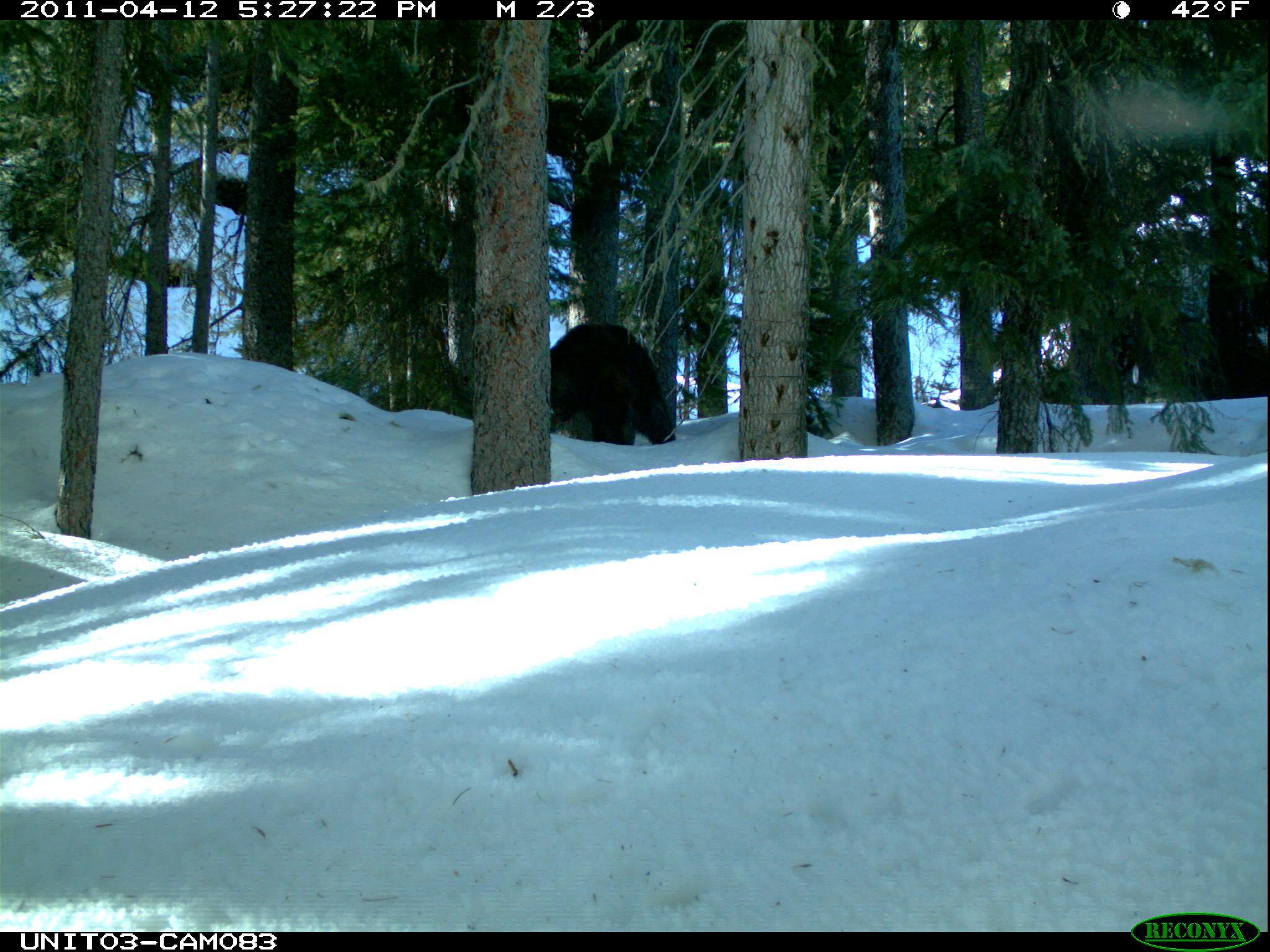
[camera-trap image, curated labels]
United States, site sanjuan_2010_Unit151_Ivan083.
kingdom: Animalia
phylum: Chordata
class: Mammalia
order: Carnivora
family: Ursidae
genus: Ursus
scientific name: Ursus americanus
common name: american black bear